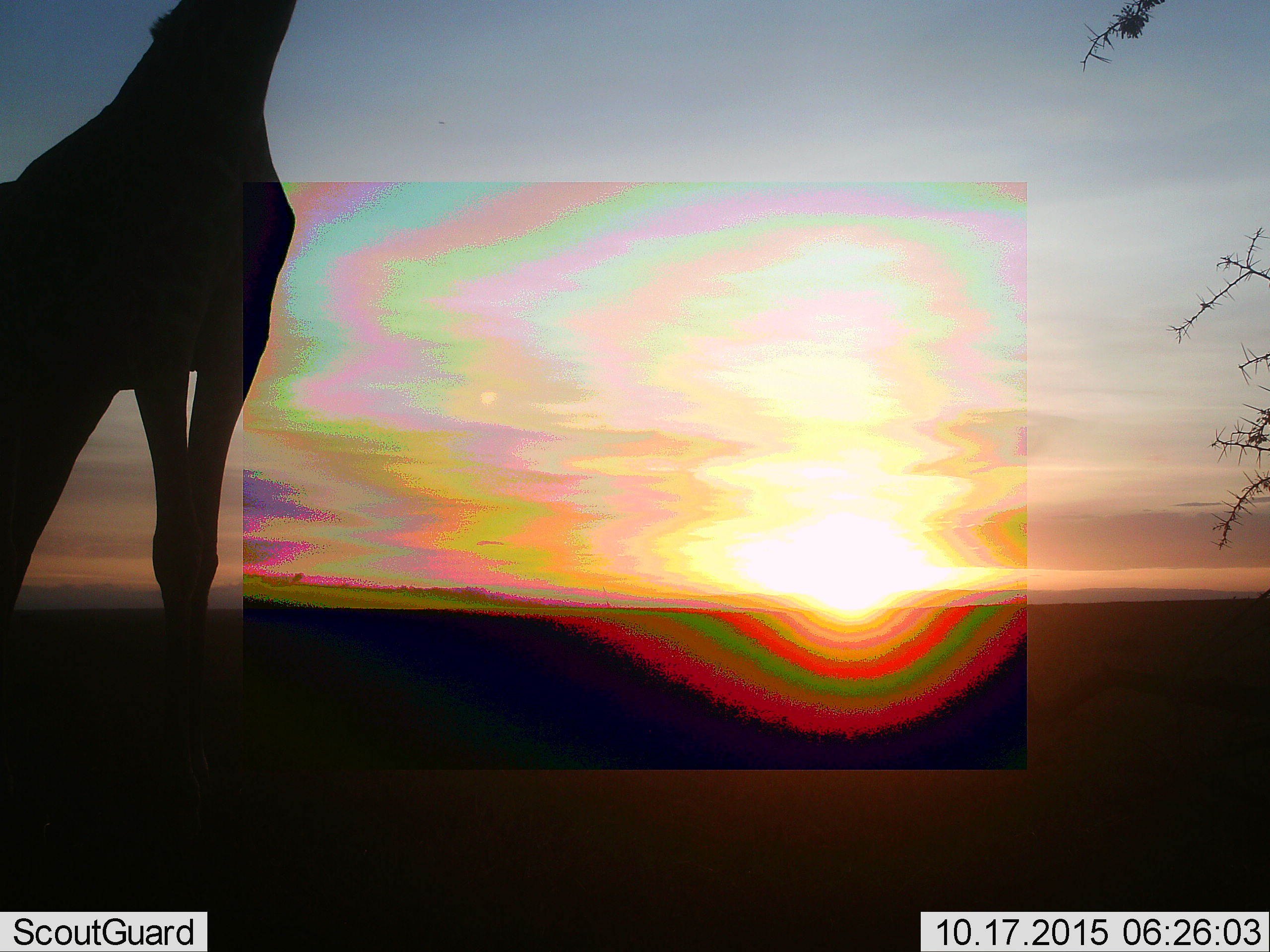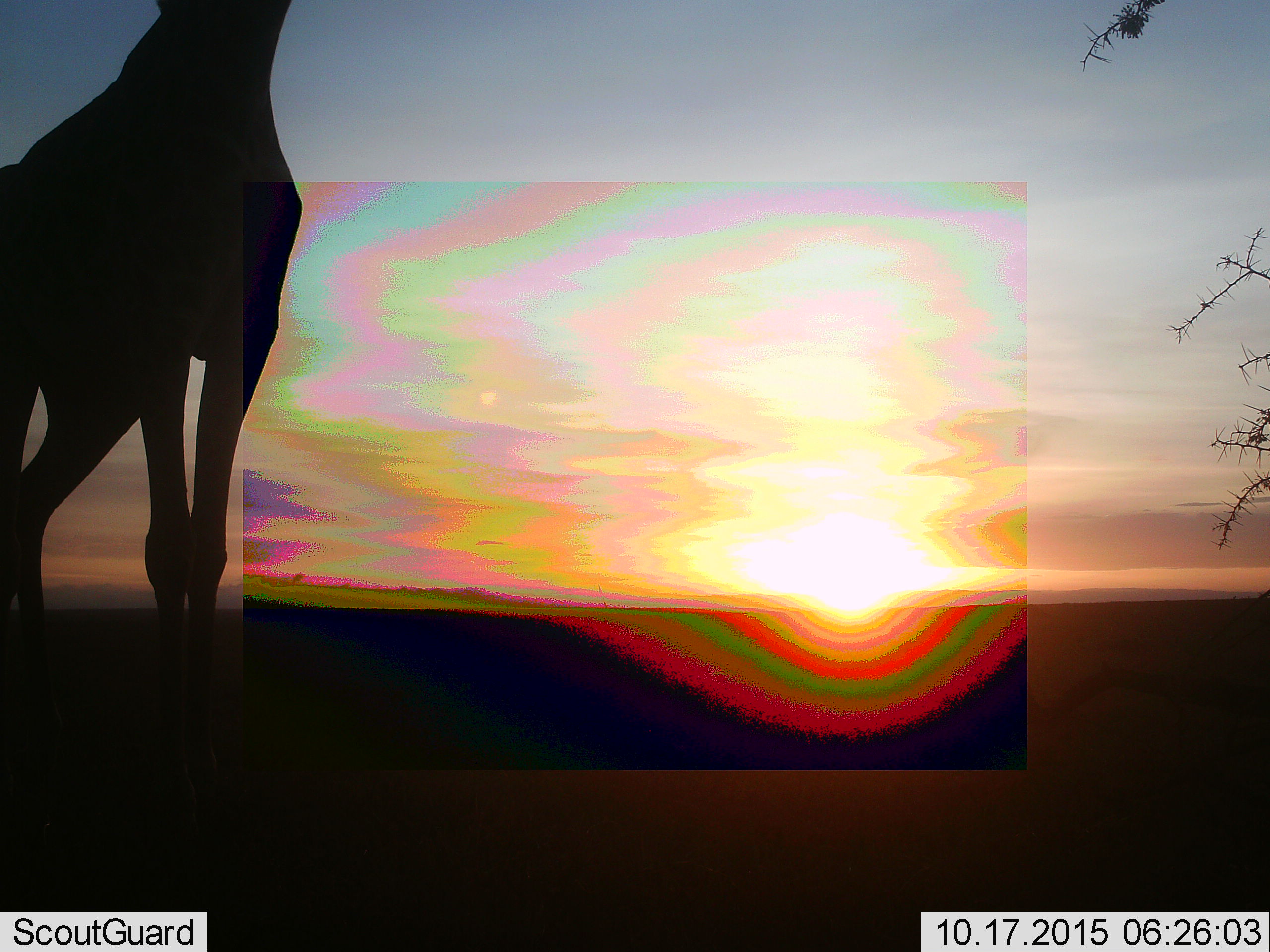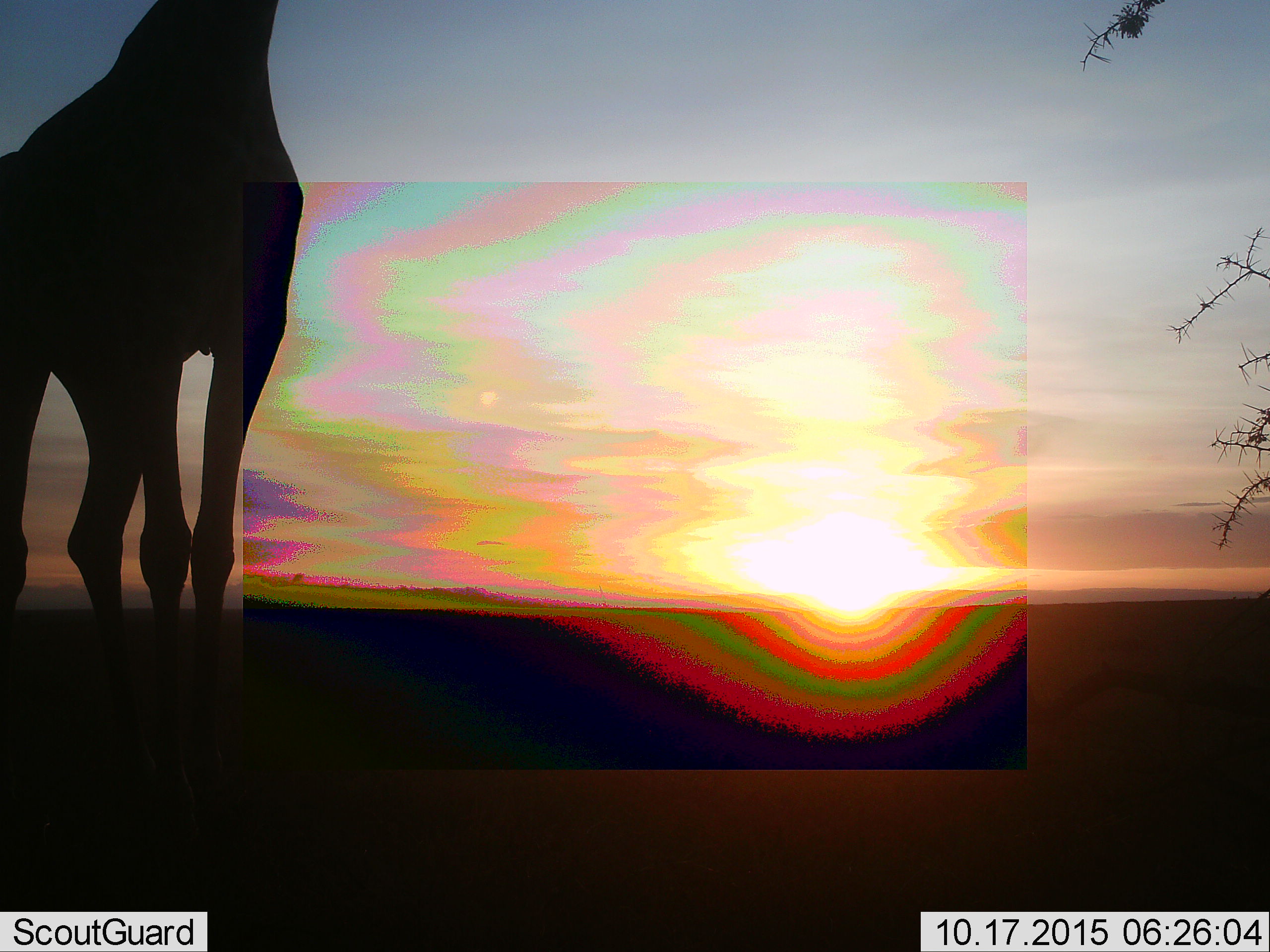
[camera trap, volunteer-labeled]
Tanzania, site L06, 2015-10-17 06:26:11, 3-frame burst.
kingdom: Animalia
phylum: Chordata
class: Mammalia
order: Artiodactyla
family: Giraffidae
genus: Giraffa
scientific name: Giraffa camelopardalis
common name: giraffe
Giraffe (Giraffa camelopardalis), count 1. Behavior (volunteer vote fractions): standing 78%, resting 0%, moving 22%, interacting 0%. Young present (vote fraction): 0%. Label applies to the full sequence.